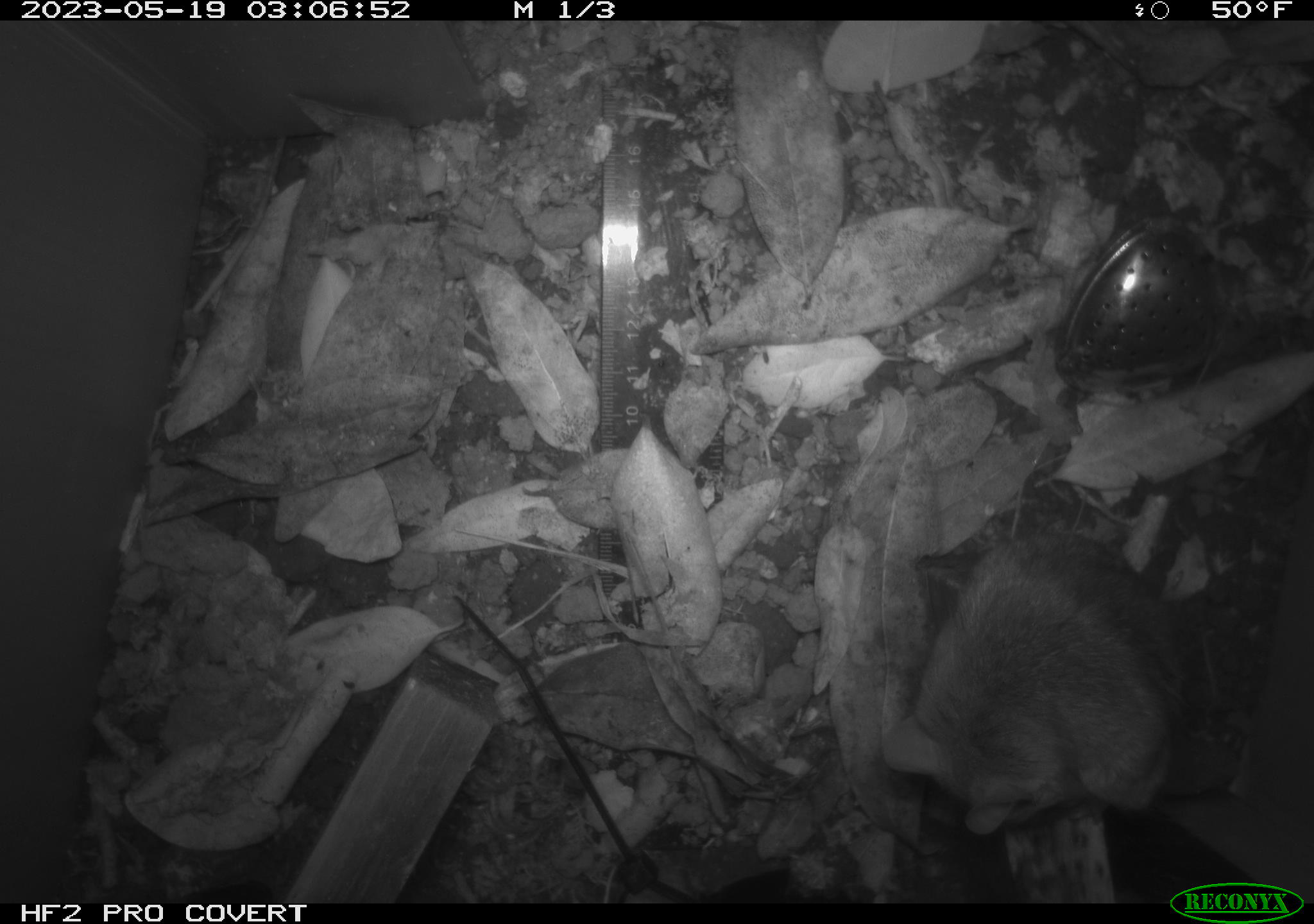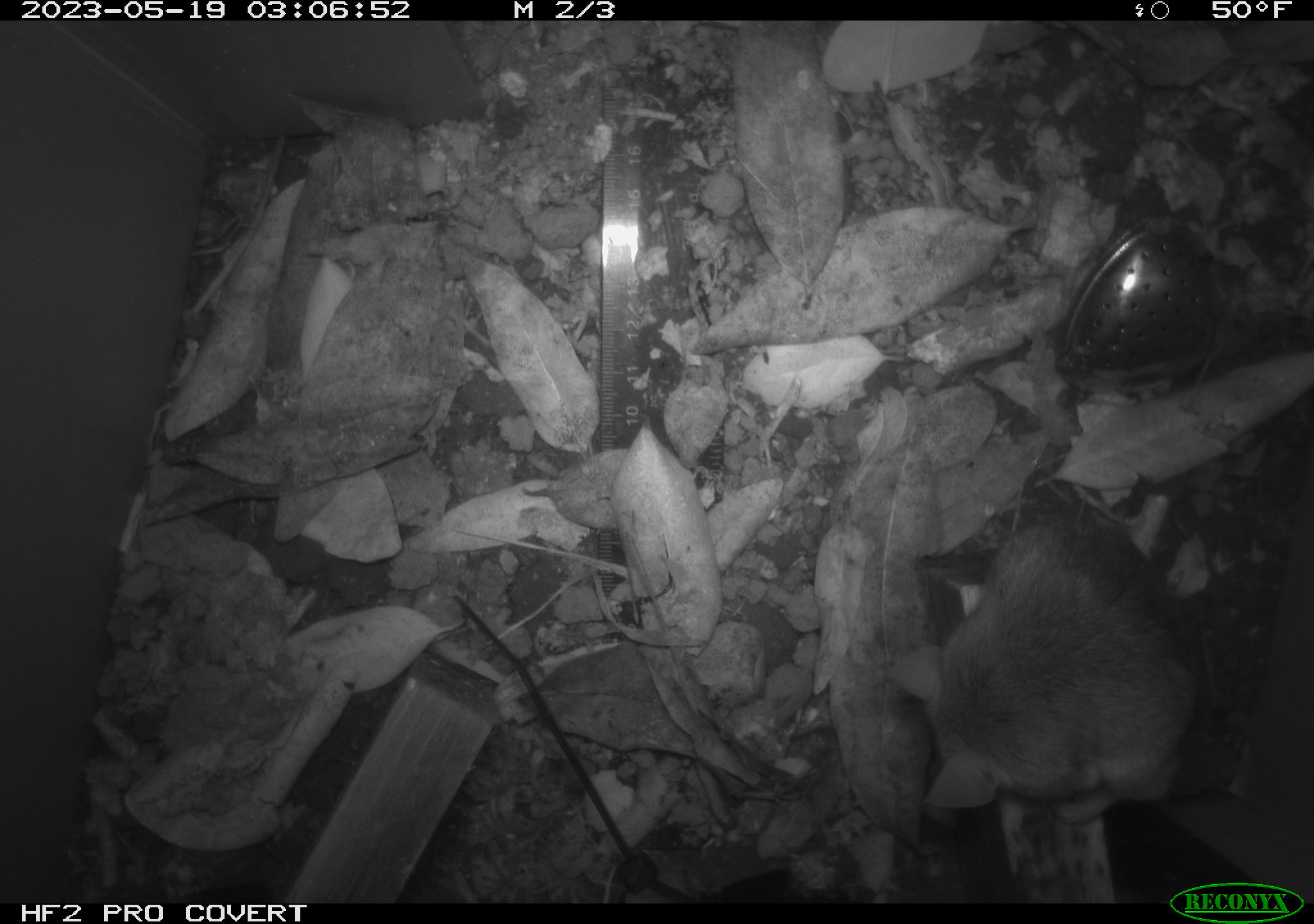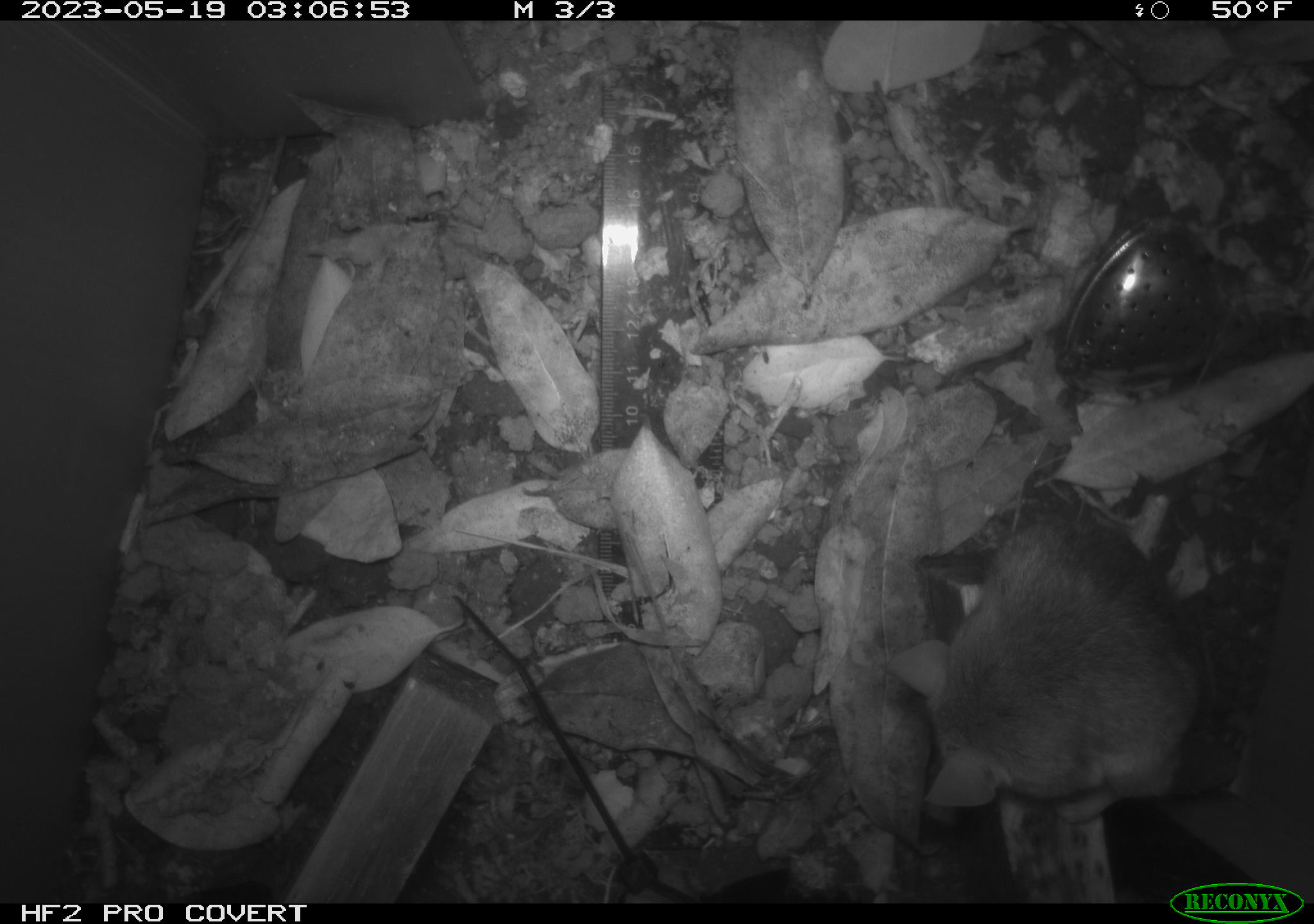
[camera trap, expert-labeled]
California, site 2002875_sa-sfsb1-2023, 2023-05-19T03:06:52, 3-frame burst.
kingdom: Animalia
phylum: Chordata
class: Mammalia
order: Rodentia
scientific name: Rodentia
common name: mouse species